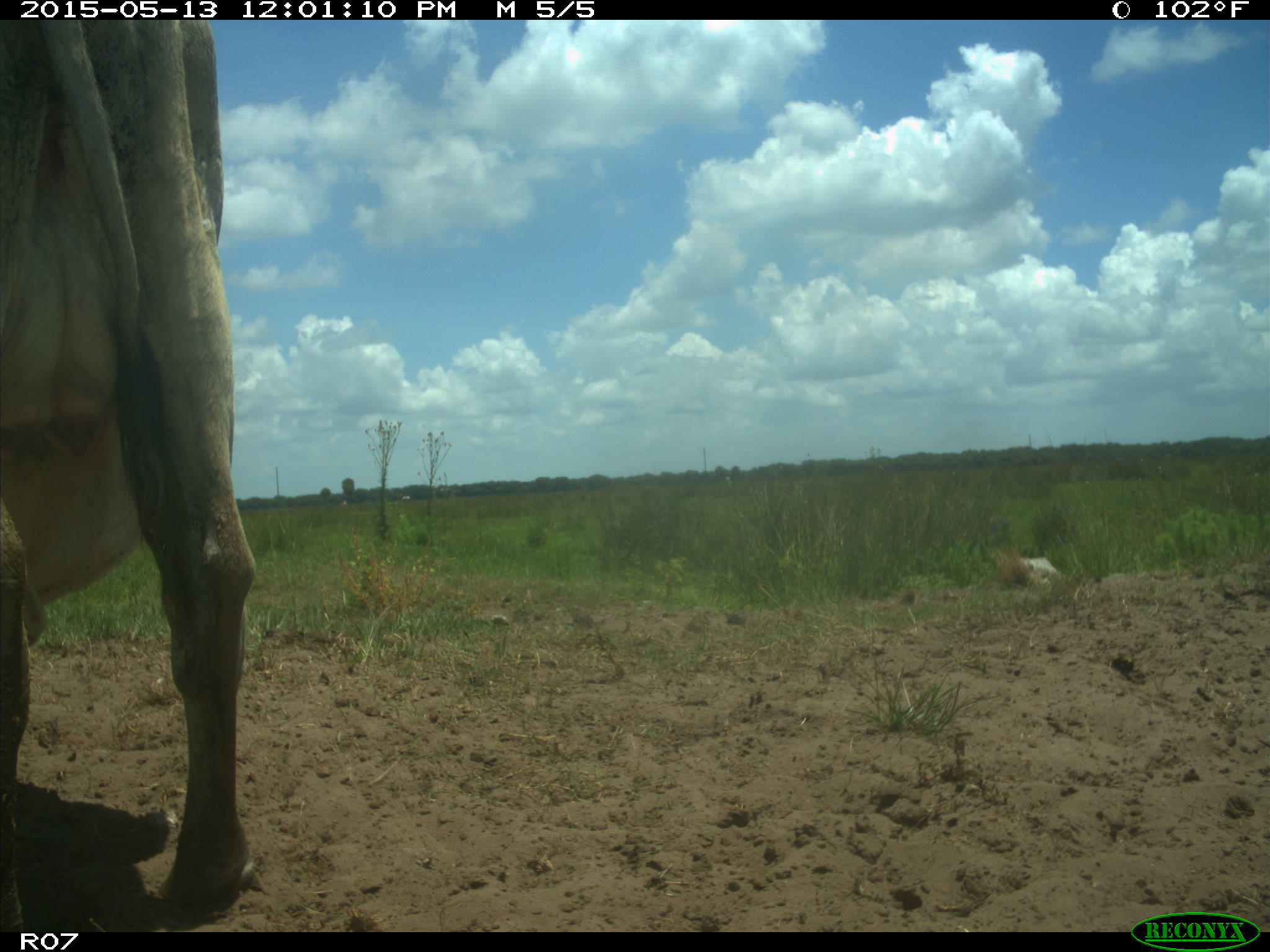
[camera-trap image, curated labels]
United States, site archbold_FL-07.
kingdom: Animalia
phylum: Chordata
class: Mammalia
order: Artiodactyla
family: Bovidae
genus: Bos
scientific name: Bos taurus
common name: domestic cow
Bos taurus (domestic cow).